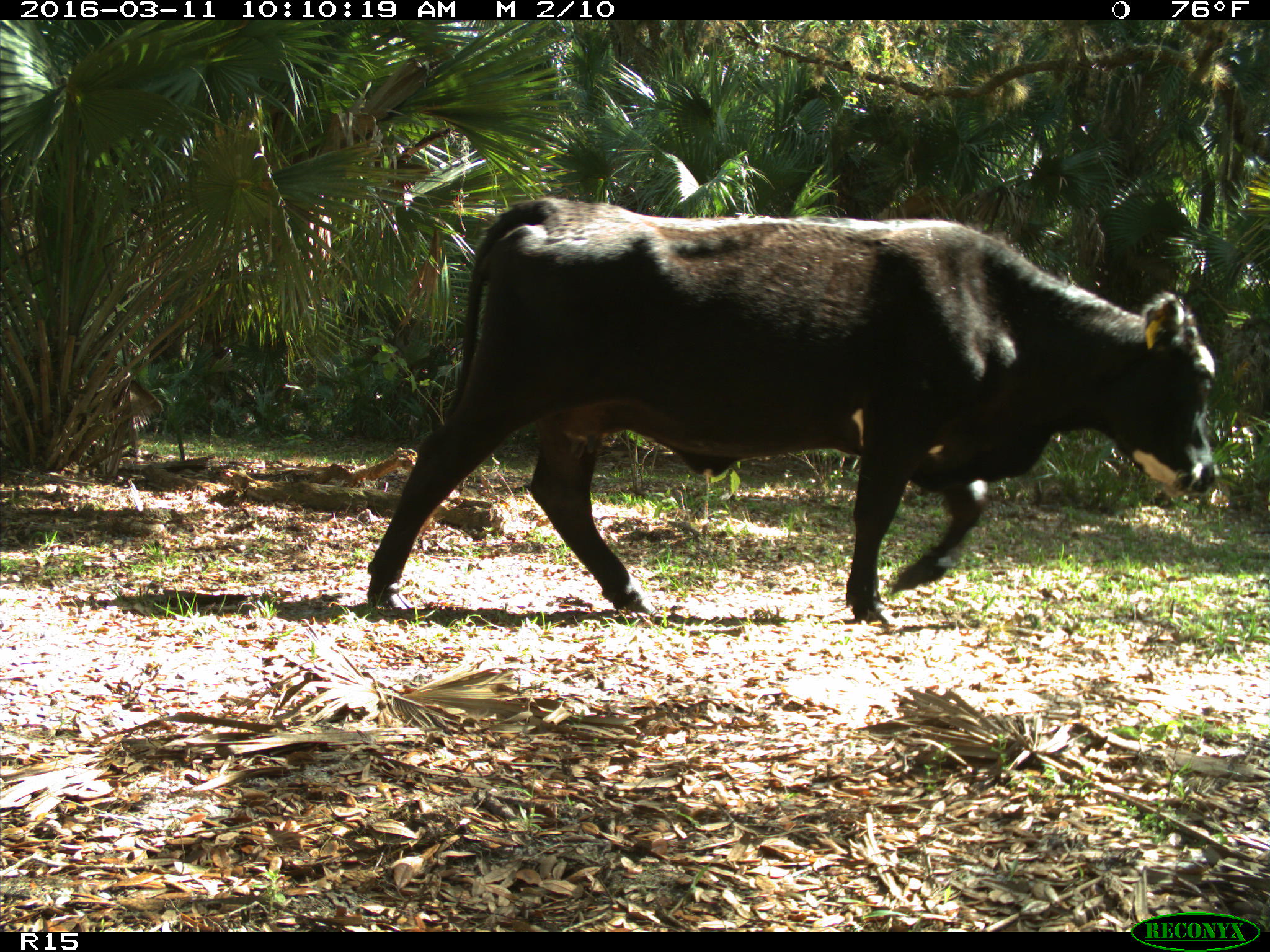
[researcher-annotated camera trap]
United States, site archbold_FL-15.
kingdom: Animalia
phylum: Chordata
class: Mammalia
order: Artiodactyla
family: Bovidae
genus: Bos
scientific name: Bos taurus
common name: domestic cow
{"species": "Bos taurus (domestic cow)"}